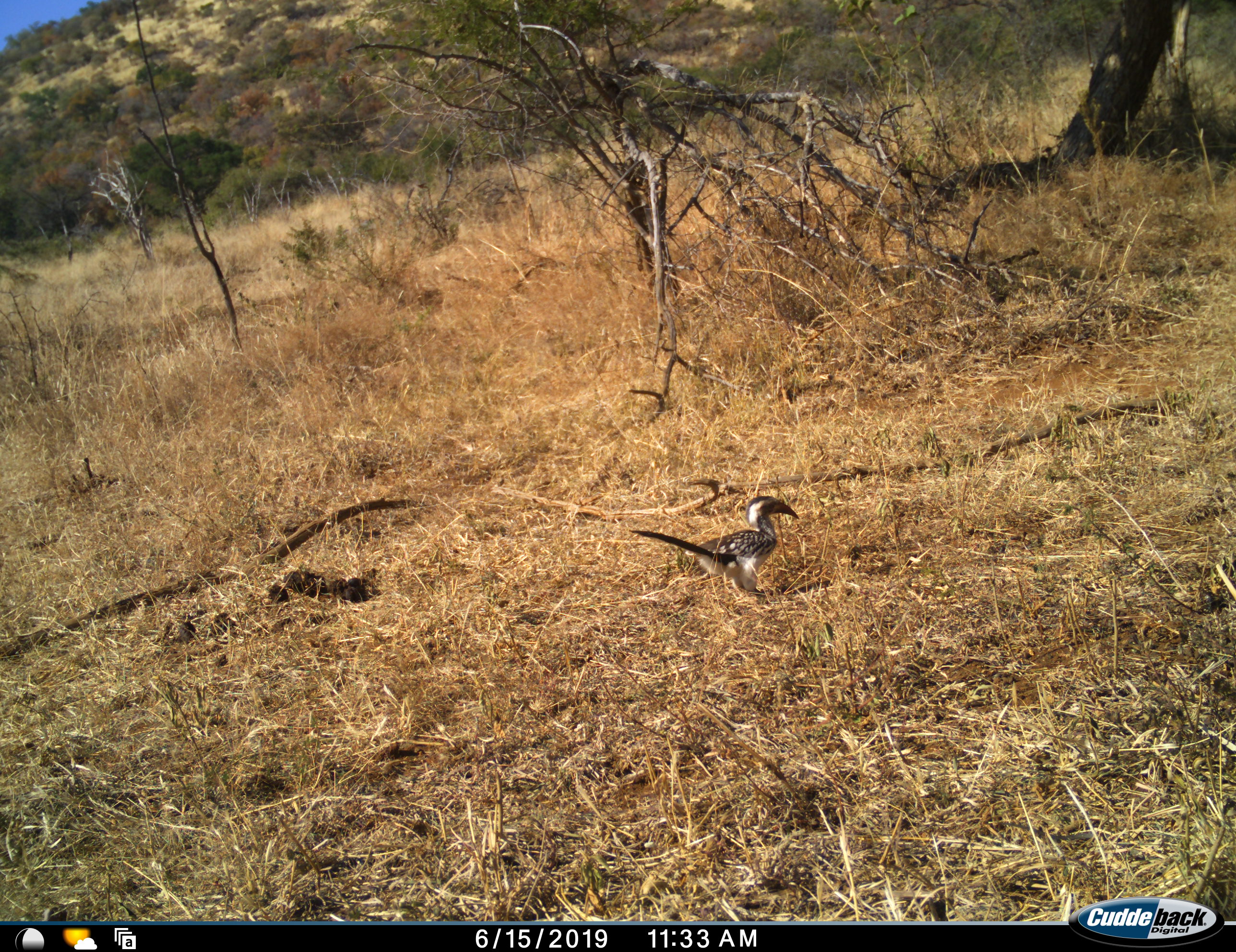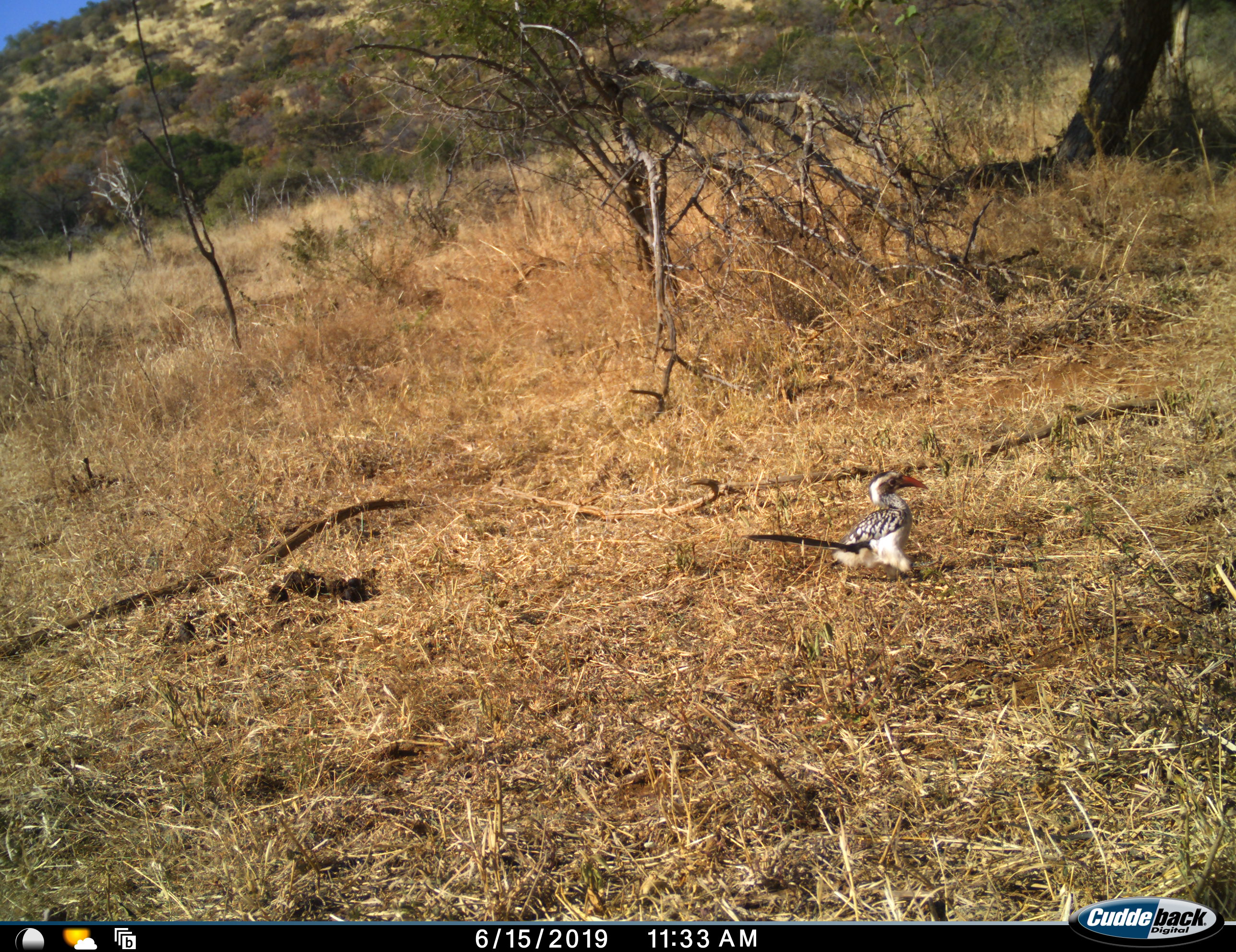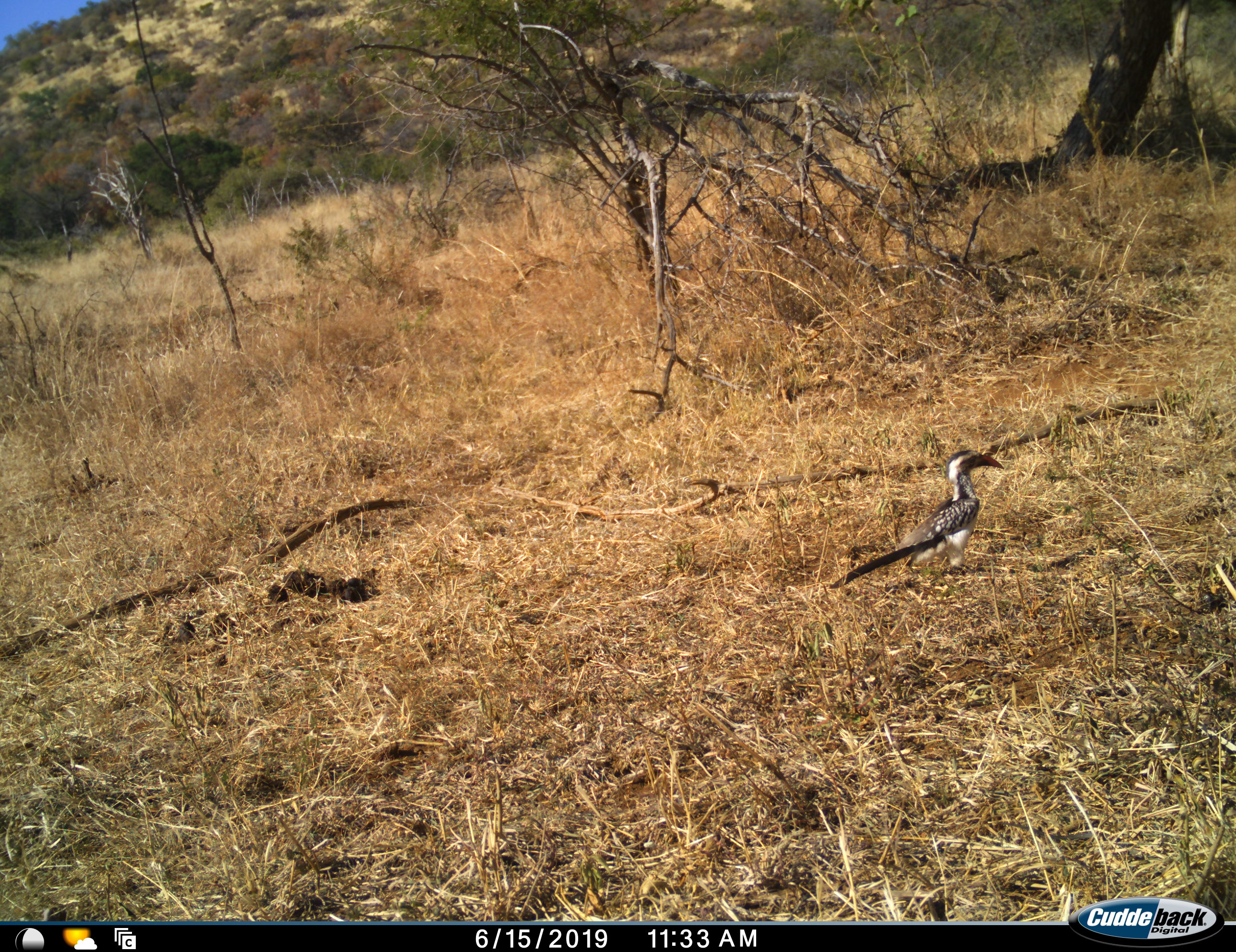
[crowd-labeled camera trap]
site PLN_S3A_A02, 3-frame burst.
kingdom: Animalia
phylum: Chordata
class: Aves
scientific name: Aves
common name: bird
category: birdother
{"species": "birdother (bird) (Aves)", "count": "1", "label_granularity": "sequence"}